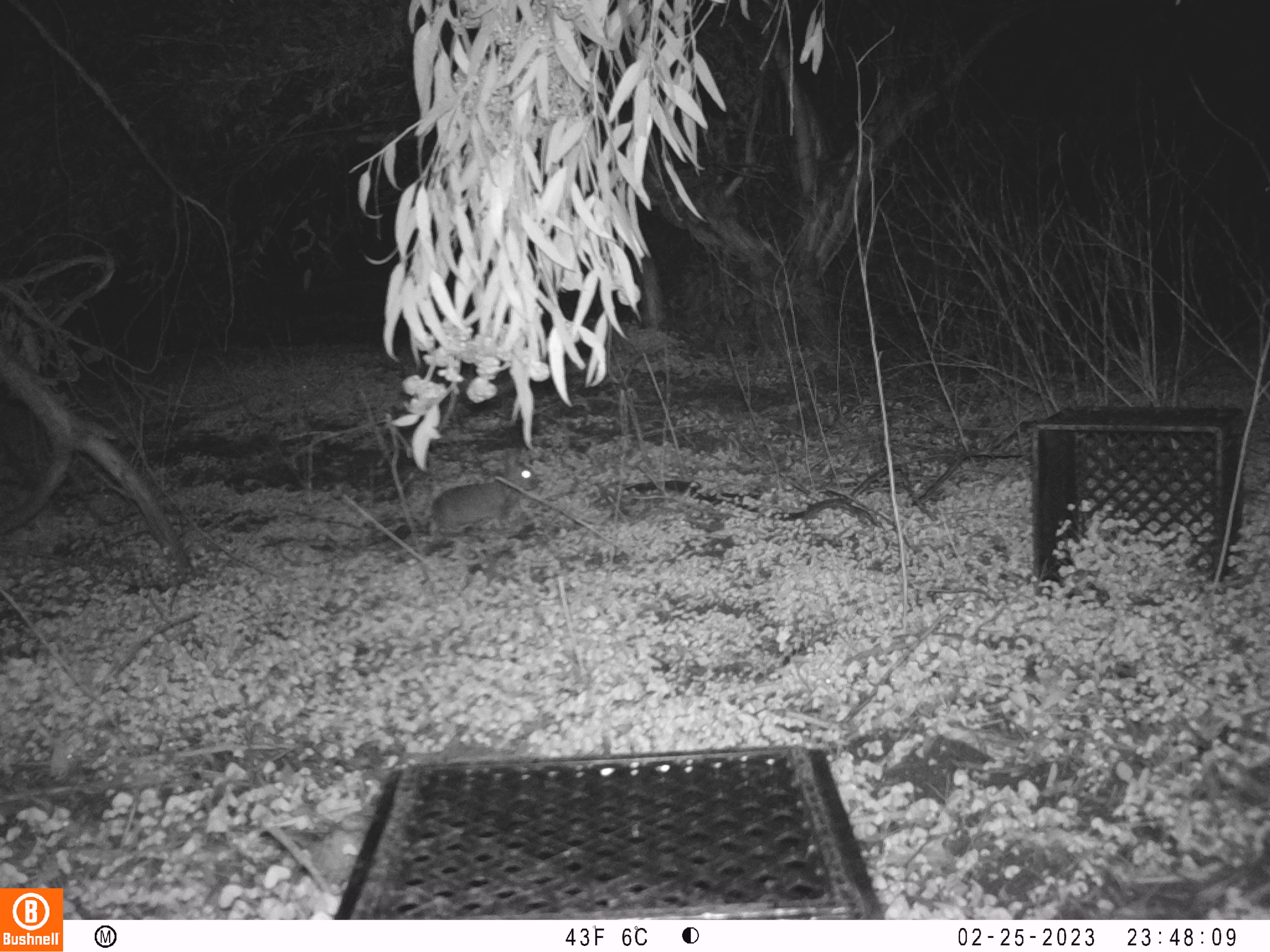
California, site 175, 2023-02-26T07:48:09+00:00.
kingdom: Animalia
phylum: Chordata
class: Mammalia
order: Lagomorpha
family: Leporidae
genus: Sylvilagus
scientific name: Sylvilagus bachmani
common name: brush rabbit